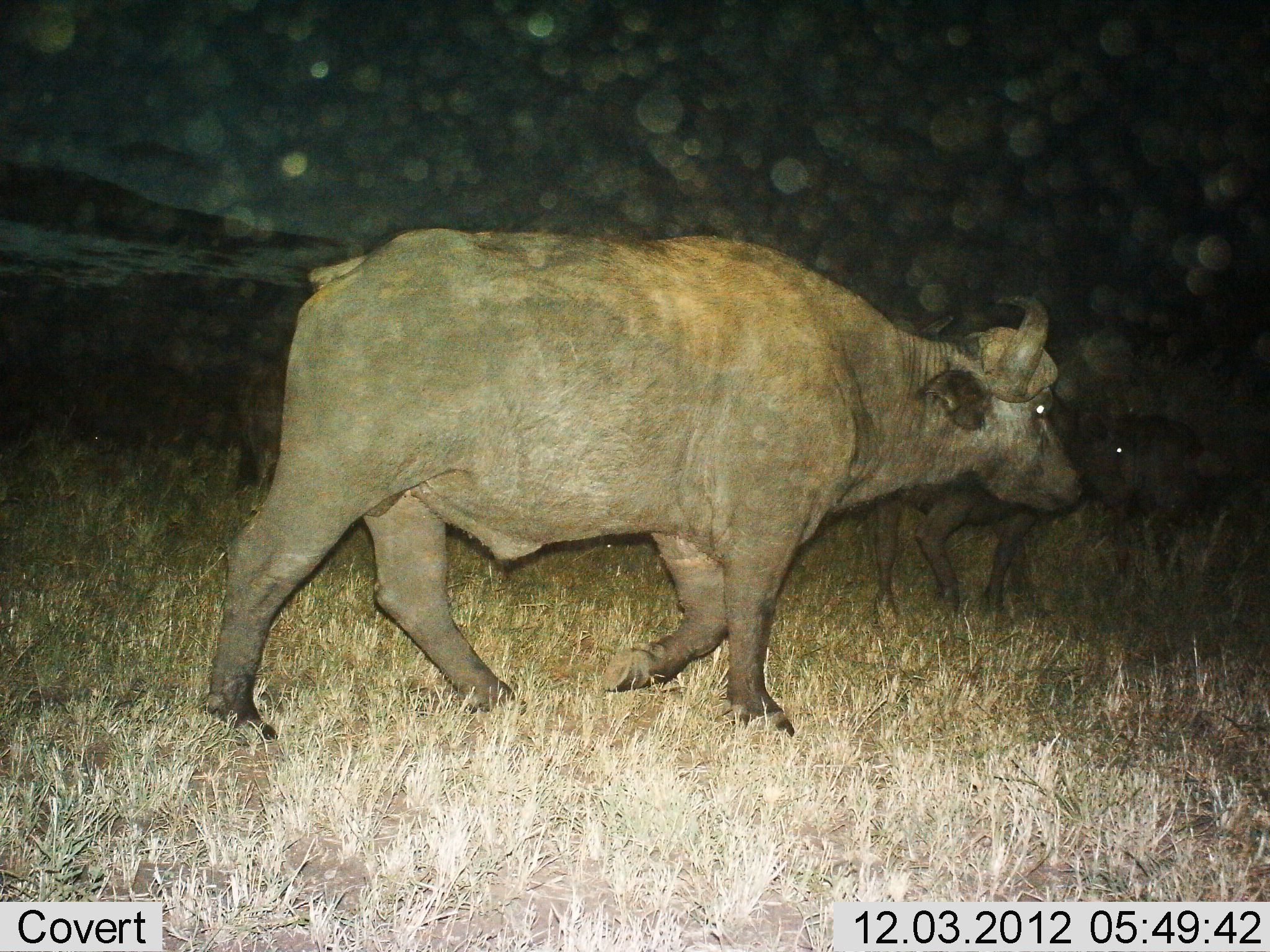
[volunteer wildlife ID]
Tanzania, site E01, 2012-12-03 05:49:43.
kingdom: Animalia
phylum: Chordata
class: Mammalia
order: Artiodactyla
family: Bovidae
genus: Syncerus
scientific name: Syncerus caffer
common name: cape buffalo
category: buffalo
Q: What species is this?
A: Buffalo (cape buffalo) (Syncerus caffer).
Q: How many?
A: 3.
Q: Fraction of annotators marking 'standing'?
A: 5%.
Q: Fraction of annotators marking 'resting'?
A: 0%.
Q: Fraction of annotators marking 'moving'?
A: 100%.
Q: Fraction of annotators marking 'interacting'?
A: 0%.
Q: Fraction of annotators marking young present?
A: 15%.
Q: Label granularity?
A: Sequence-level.